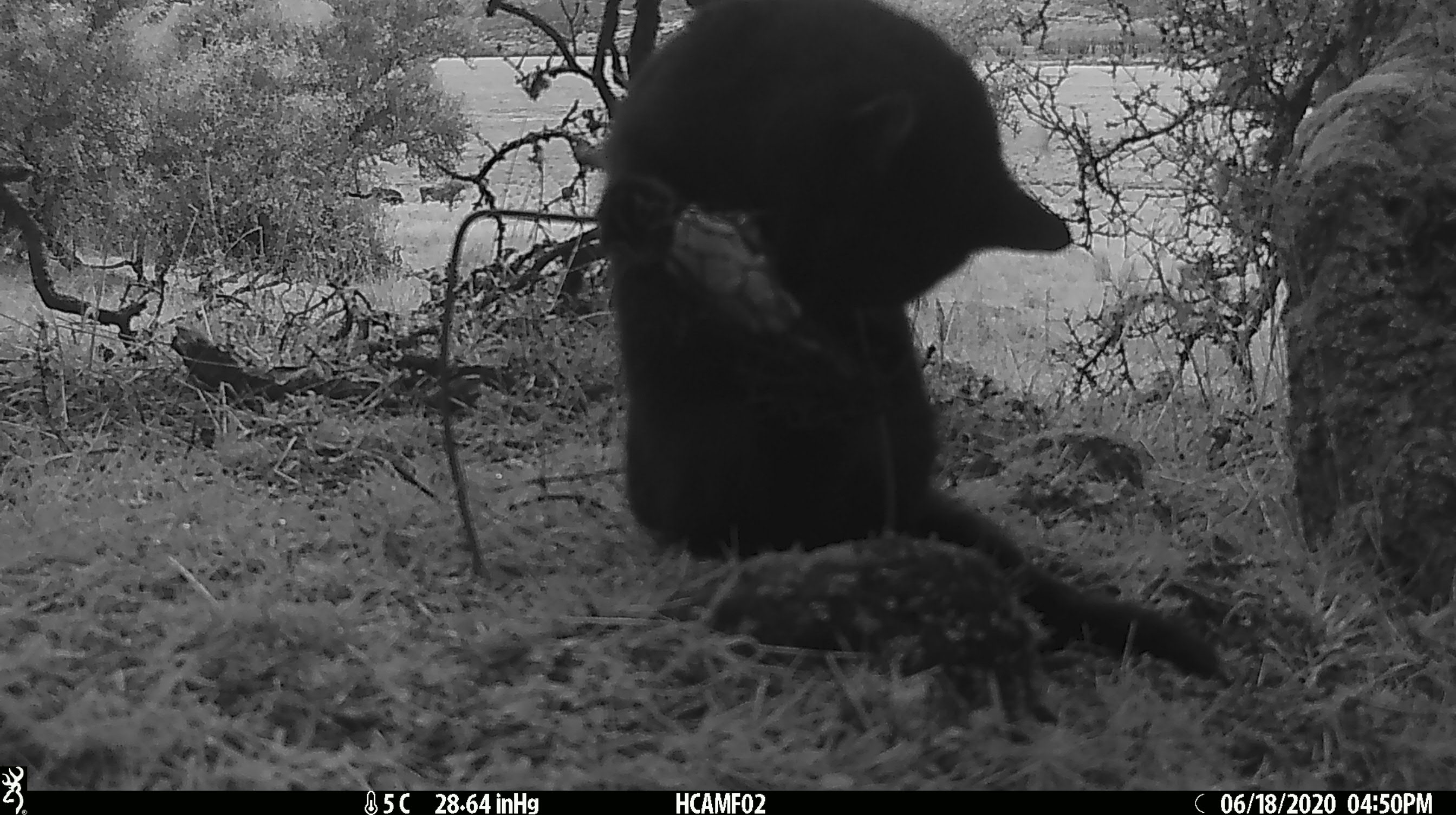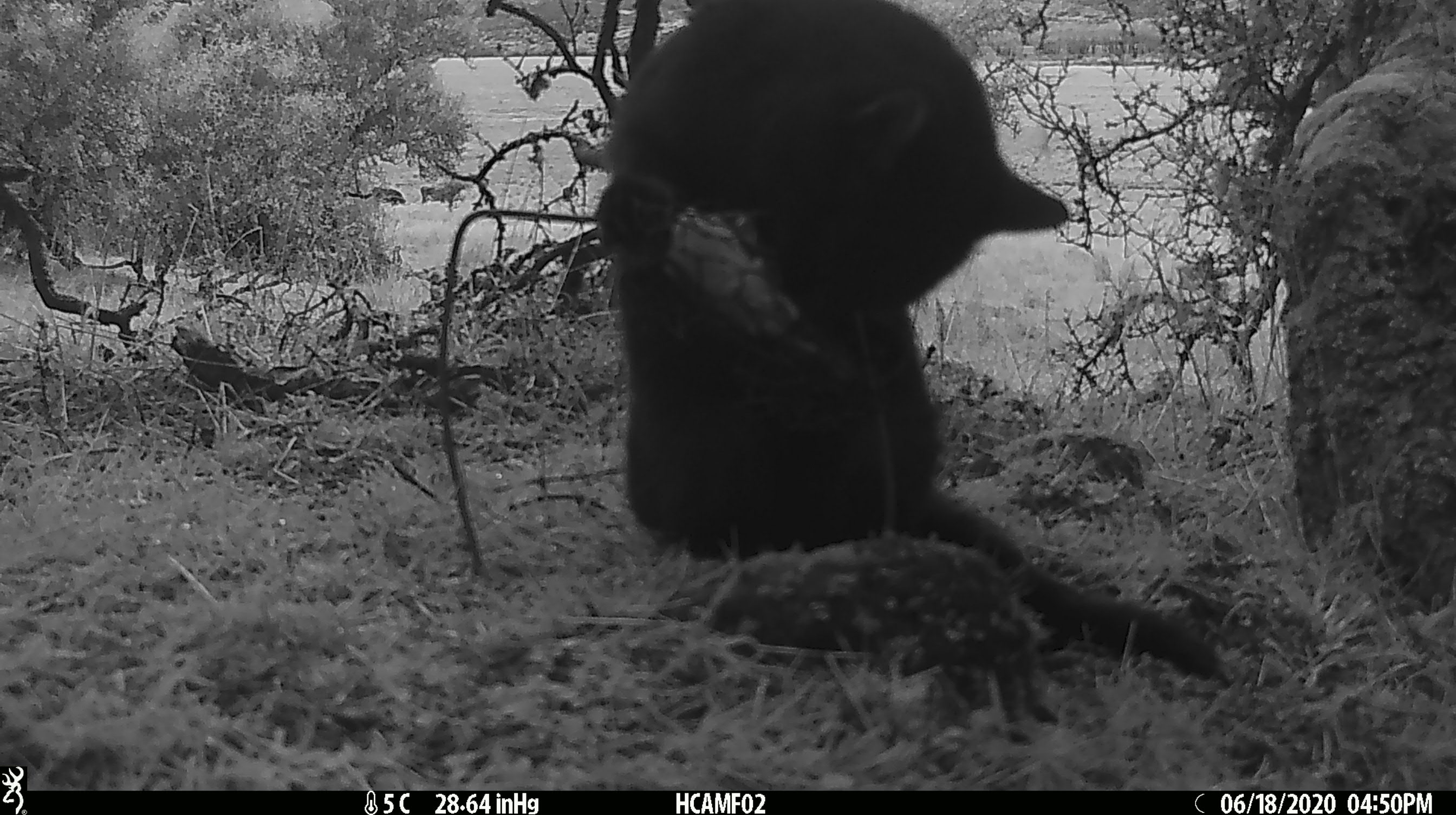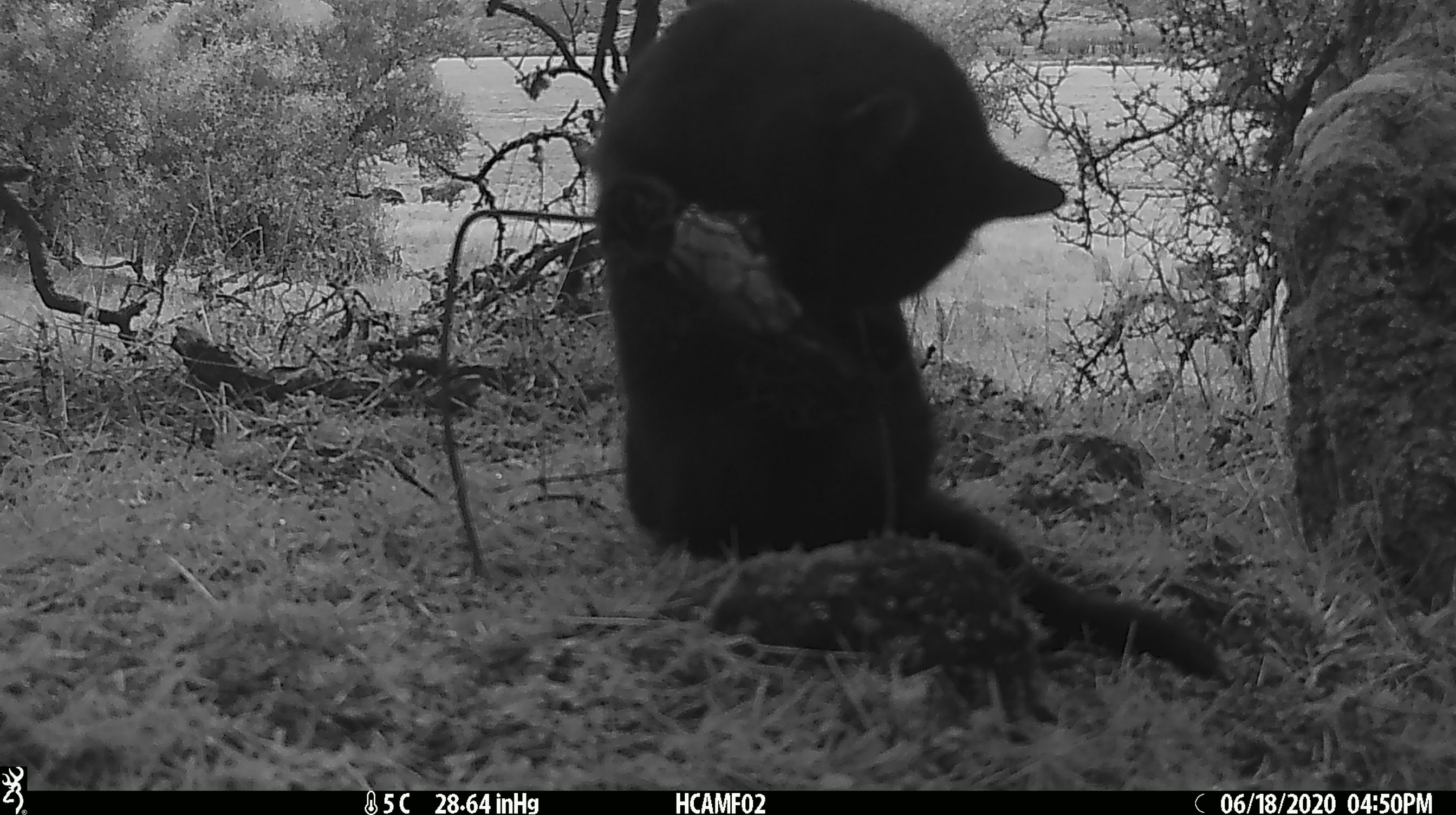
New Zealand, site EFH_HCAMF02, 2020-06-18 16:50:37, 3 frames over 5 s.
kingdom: Animalia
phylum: Chordata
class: Mammalia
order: Carnivora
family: Felidae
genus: Felis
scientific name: Felis catus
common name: domestic cat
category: cat